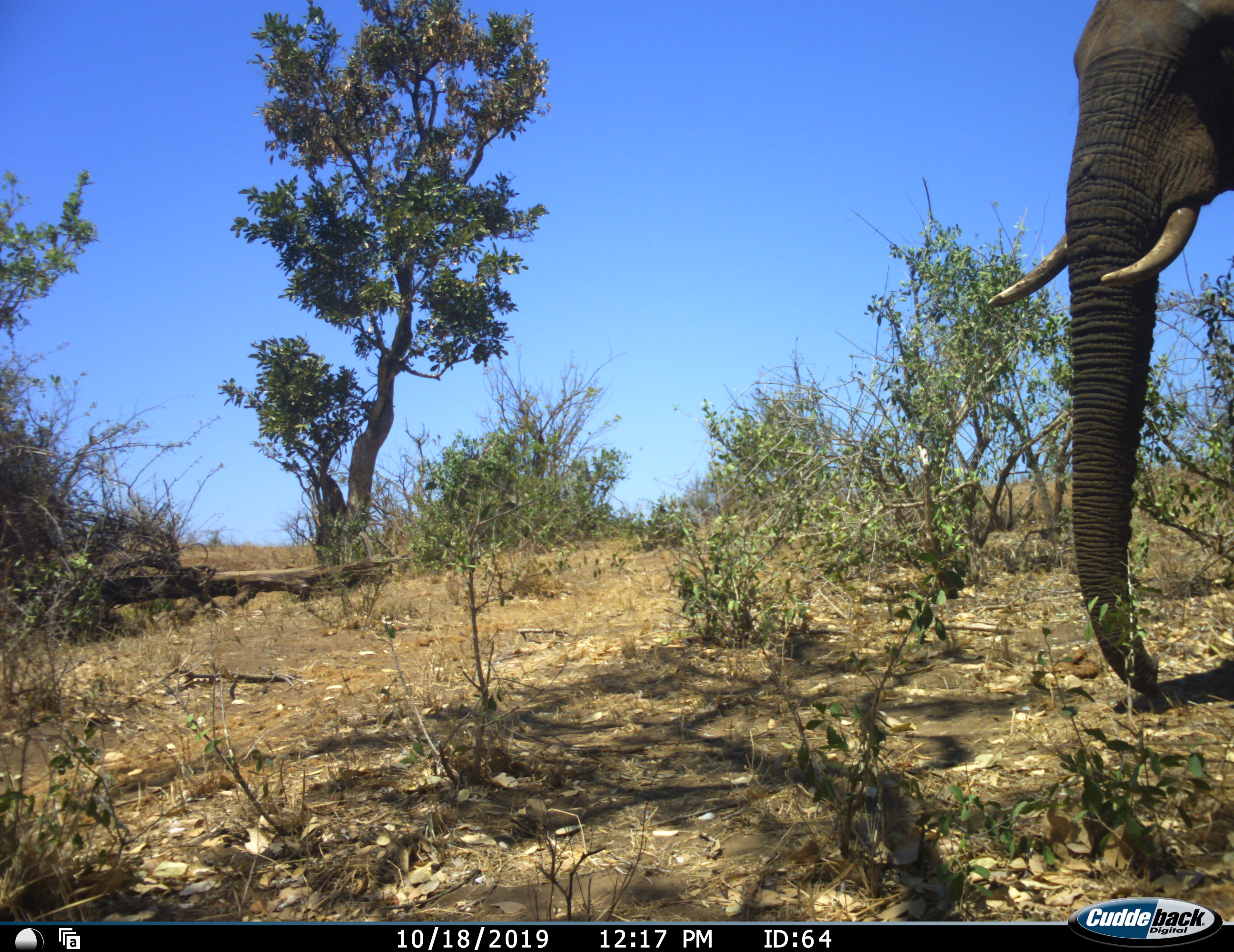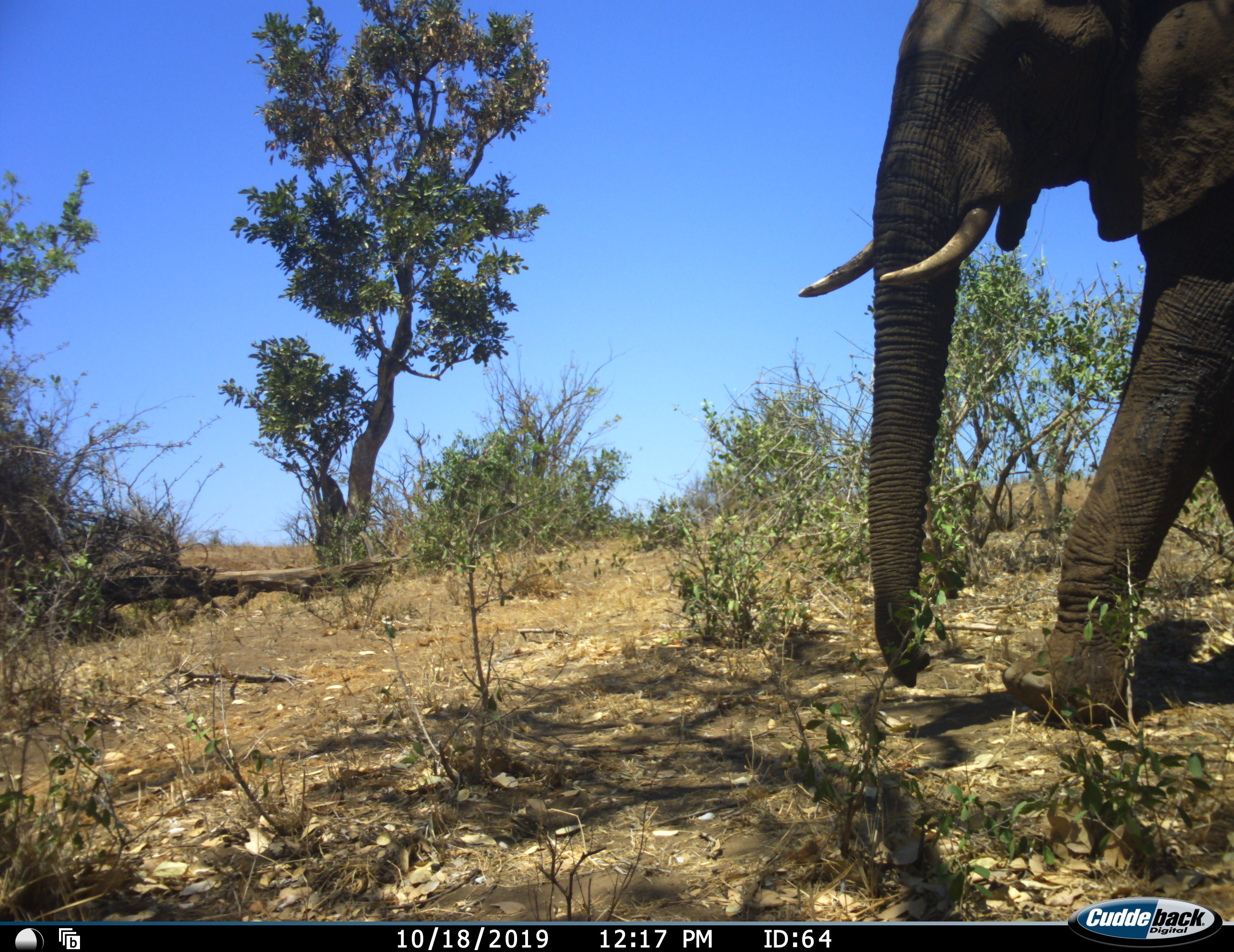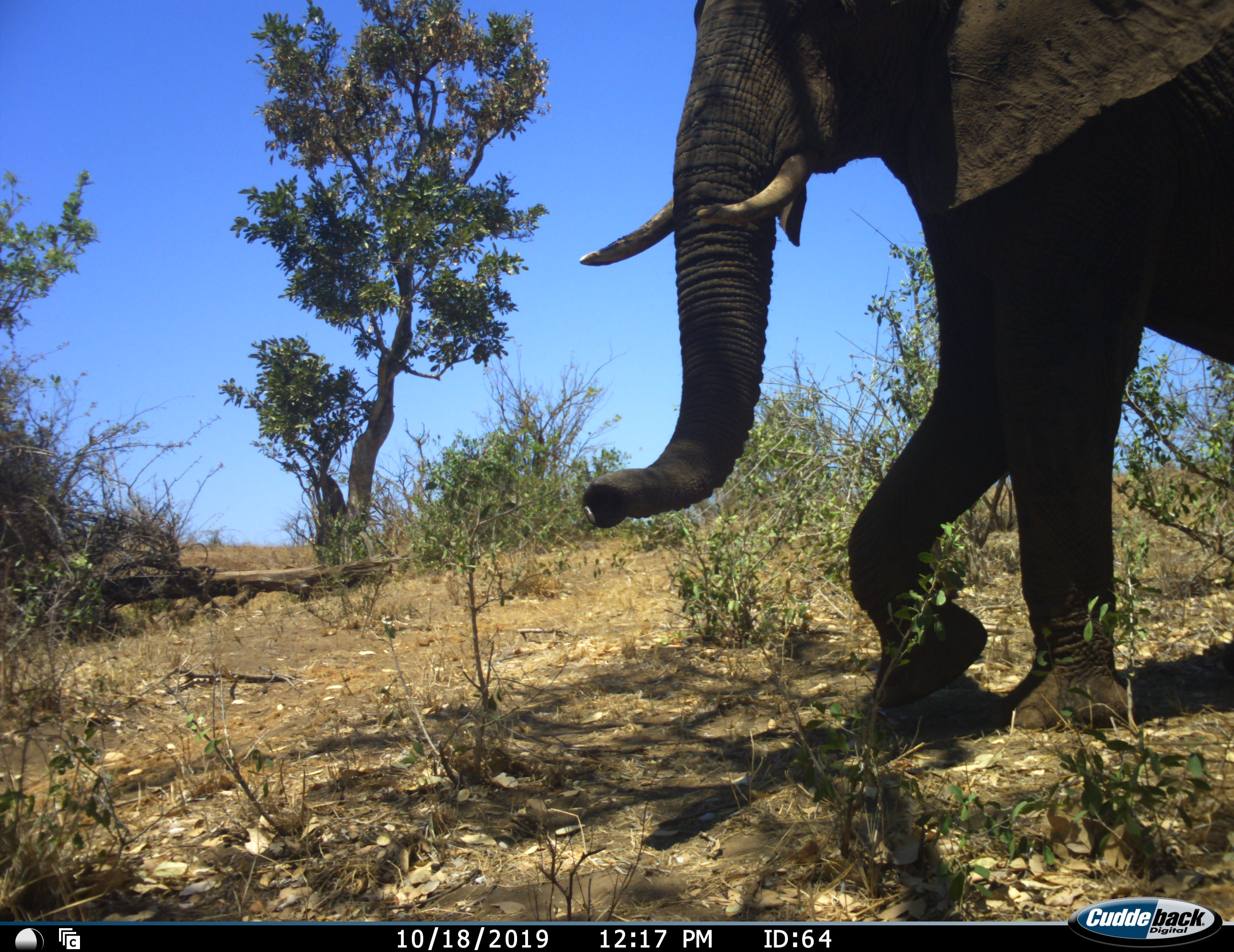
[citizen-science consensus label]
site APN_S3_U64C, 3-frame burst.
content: unidentified animal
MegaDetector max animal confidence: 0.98